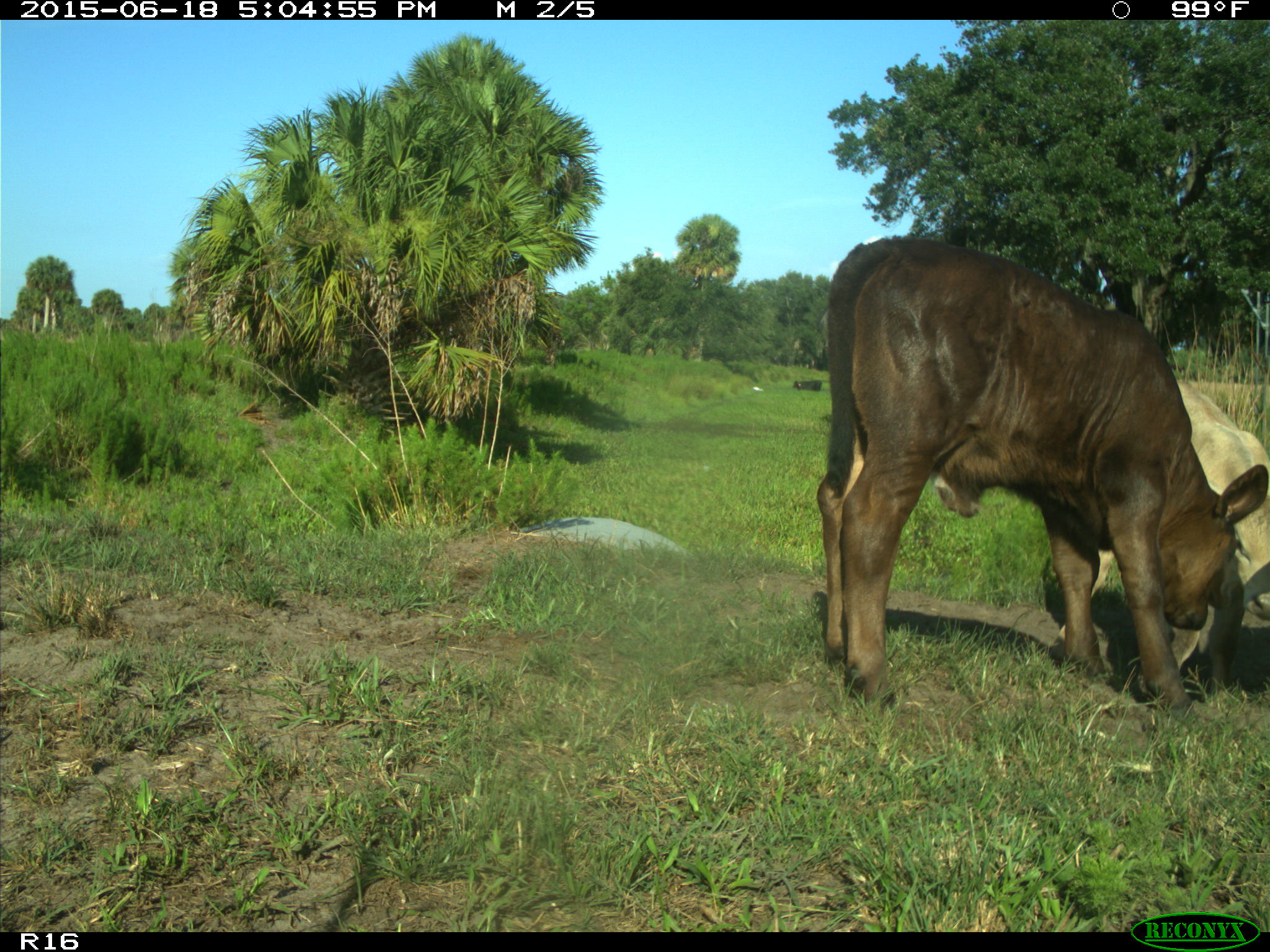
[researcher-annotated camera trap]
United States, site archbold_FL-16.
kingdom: Animalia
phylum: Chordata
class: Mammalia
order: Artiodactyla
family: Bovidae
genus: Bos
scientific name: Bos taurus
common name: domestic cow